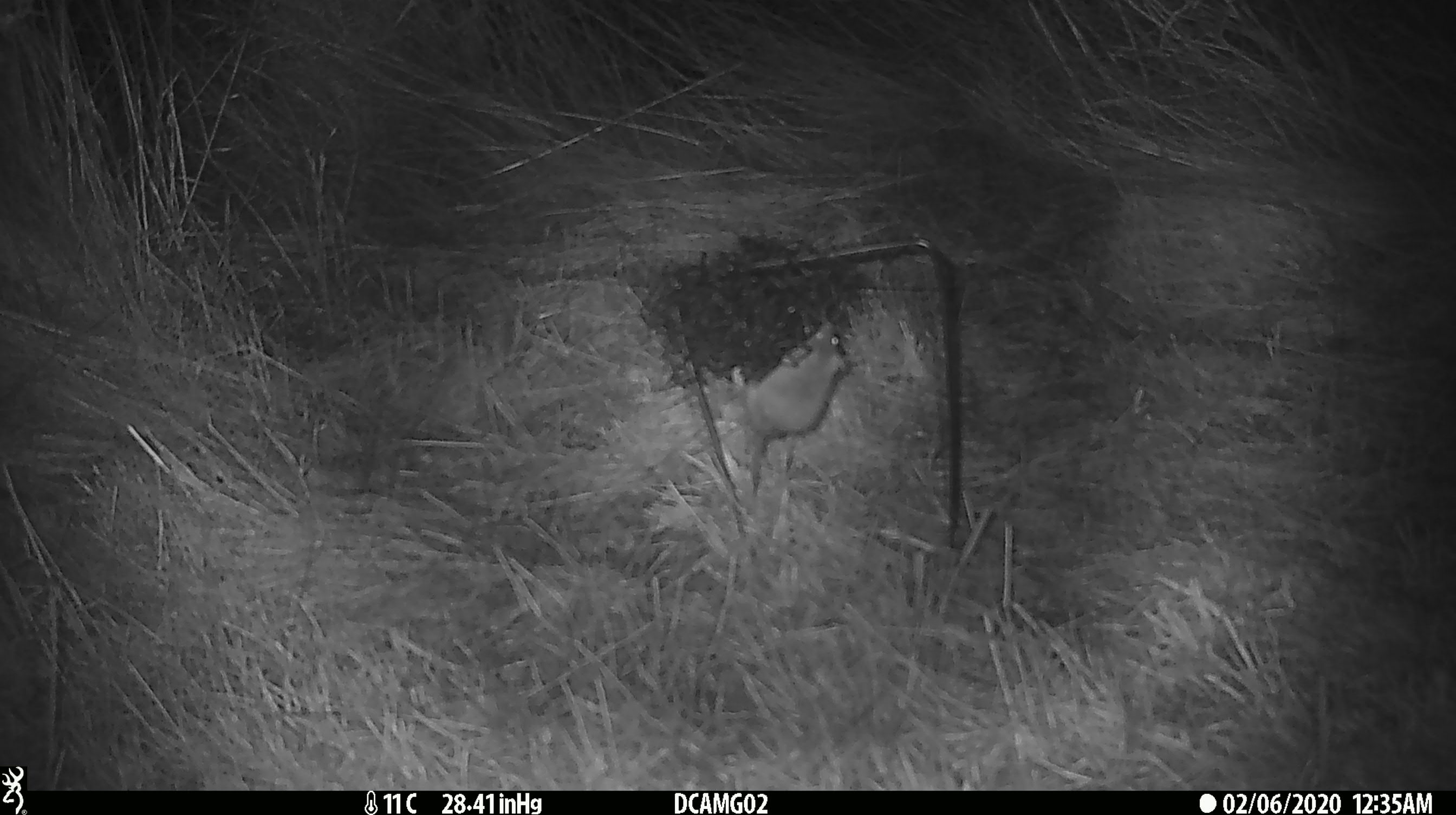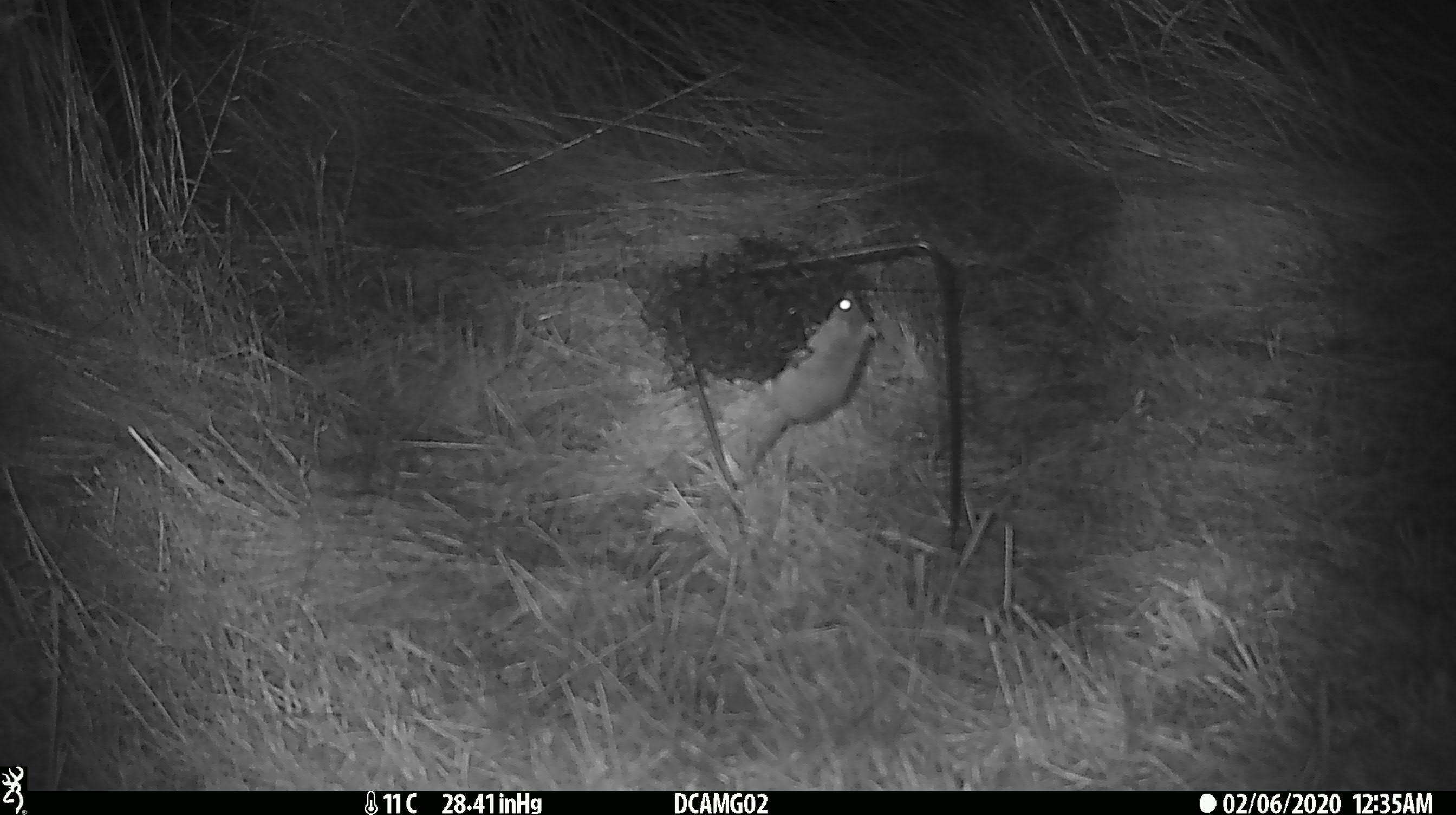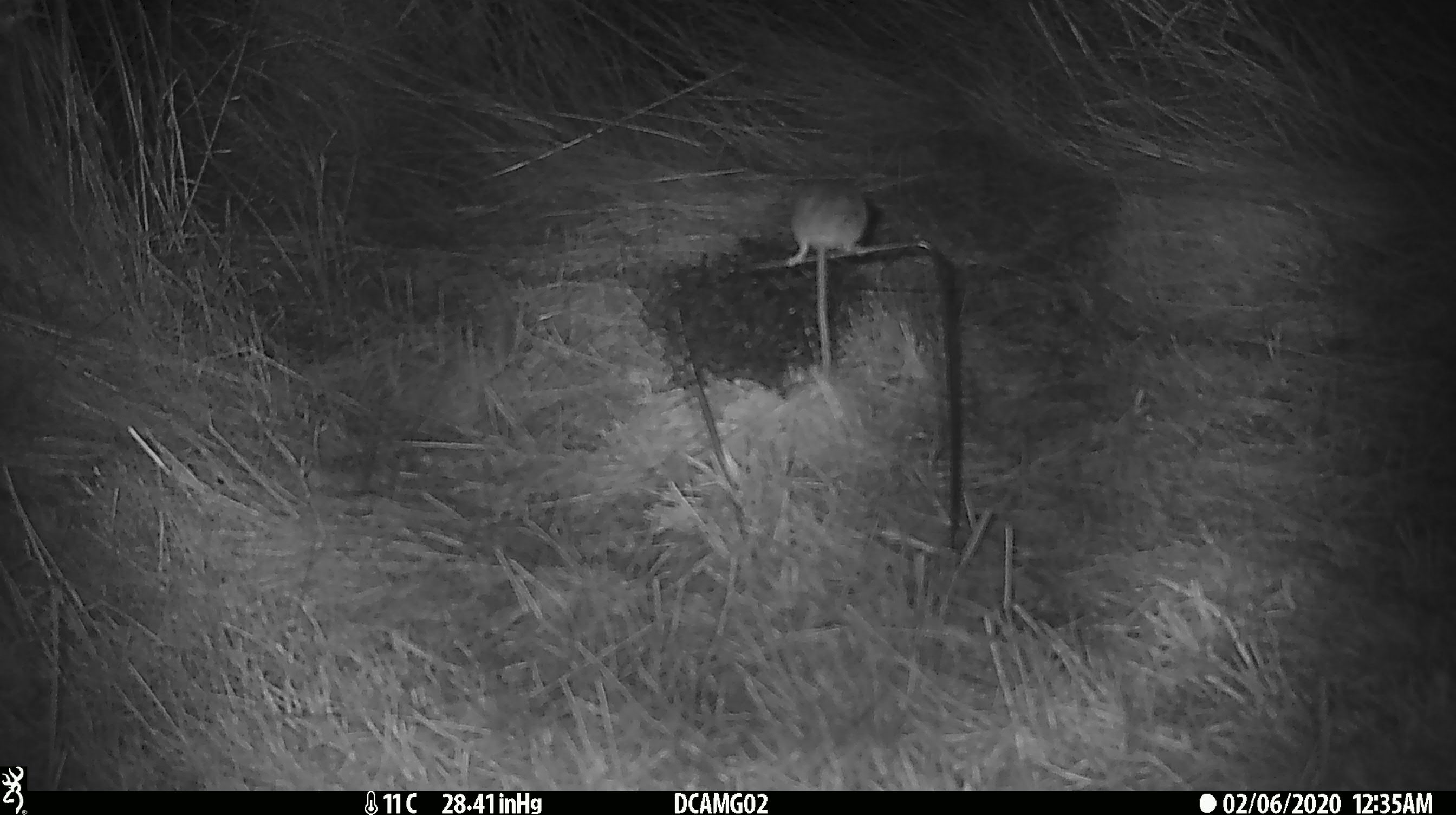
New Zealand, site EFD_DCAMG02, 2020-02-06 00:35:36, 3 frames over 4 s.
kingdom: Animalia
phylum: Chordata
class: Mammalia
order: Rodentia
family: Muridae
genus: Mus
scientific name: Mus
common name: mouse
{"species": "mouse (Mus)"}